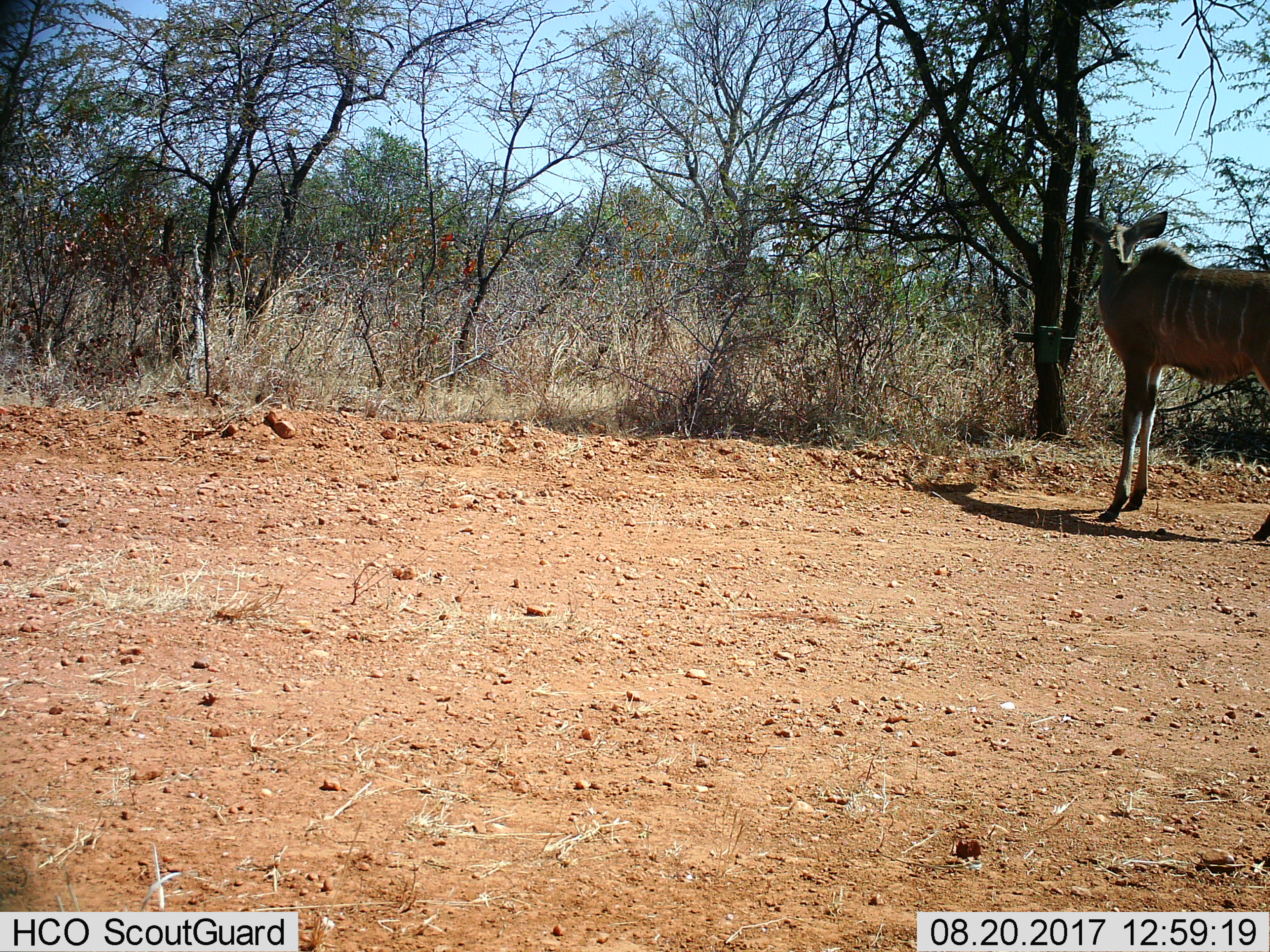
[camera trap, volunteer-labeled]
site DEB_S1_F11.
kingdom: Animalia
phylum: Chordata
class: Mammalia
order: Artiodactyla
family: Bovidae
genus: Tragelaphus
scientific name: Tragelaphus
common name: kudu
Kudu (Tragelaphus), count 1. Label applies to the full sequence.